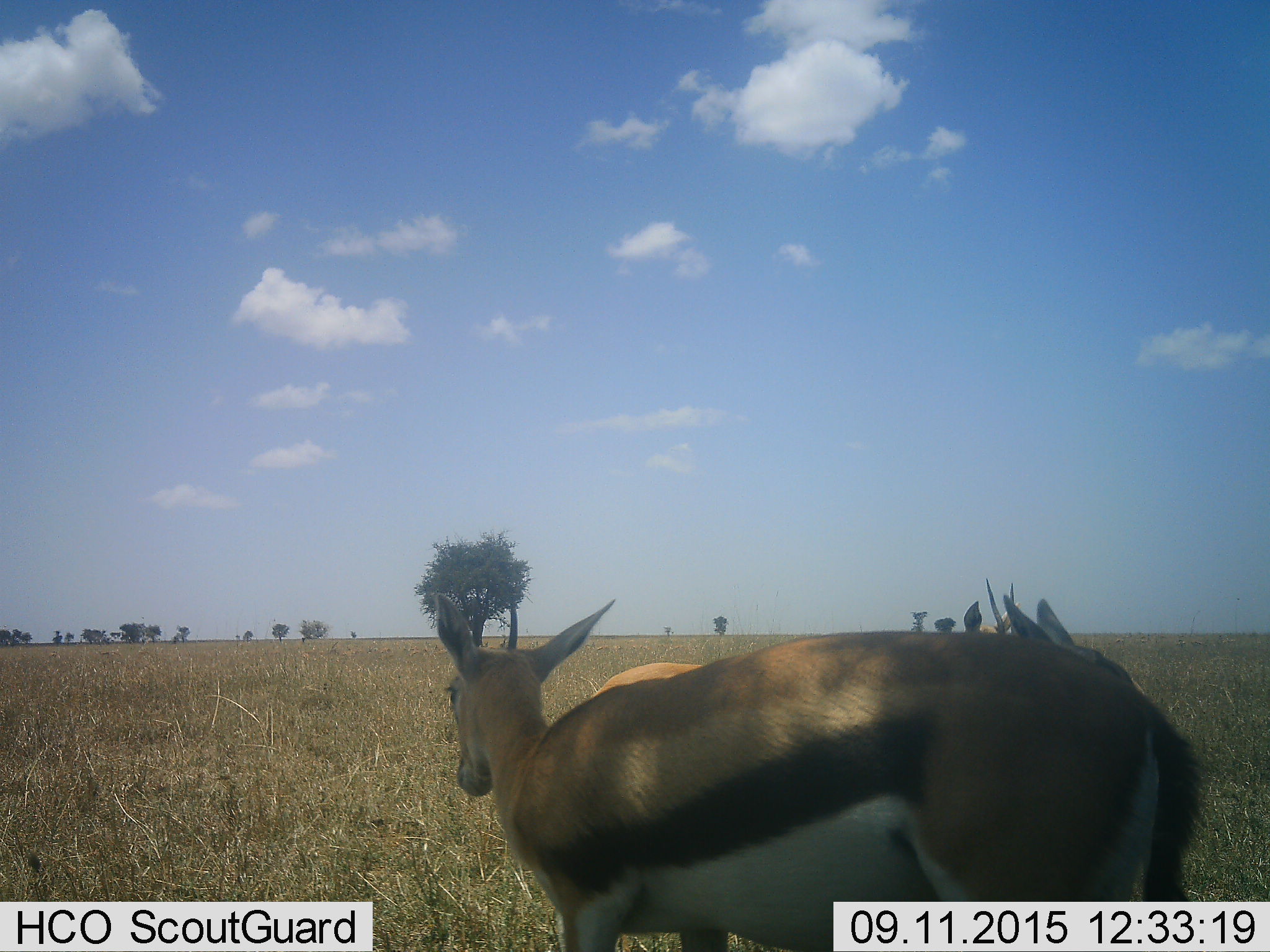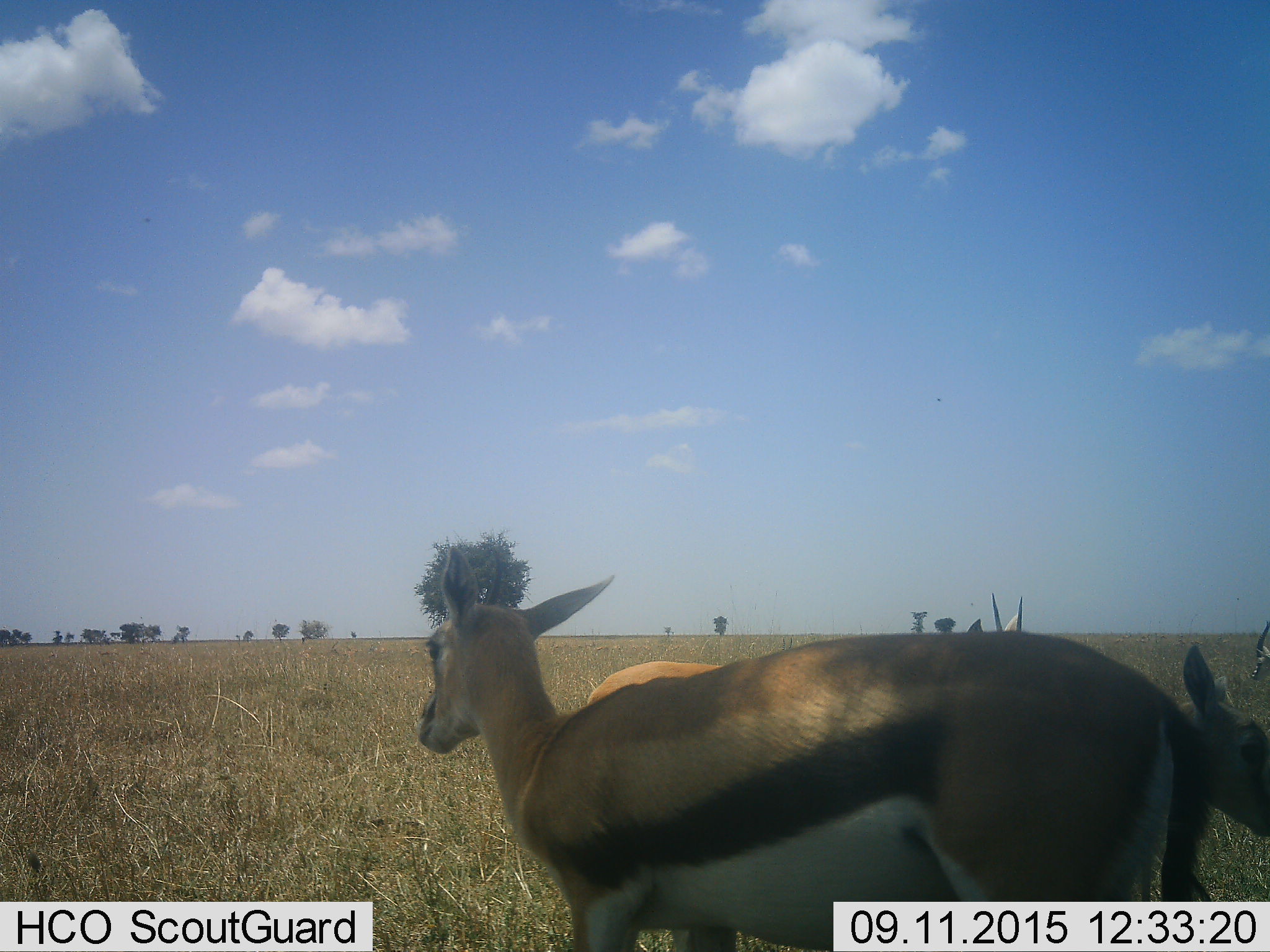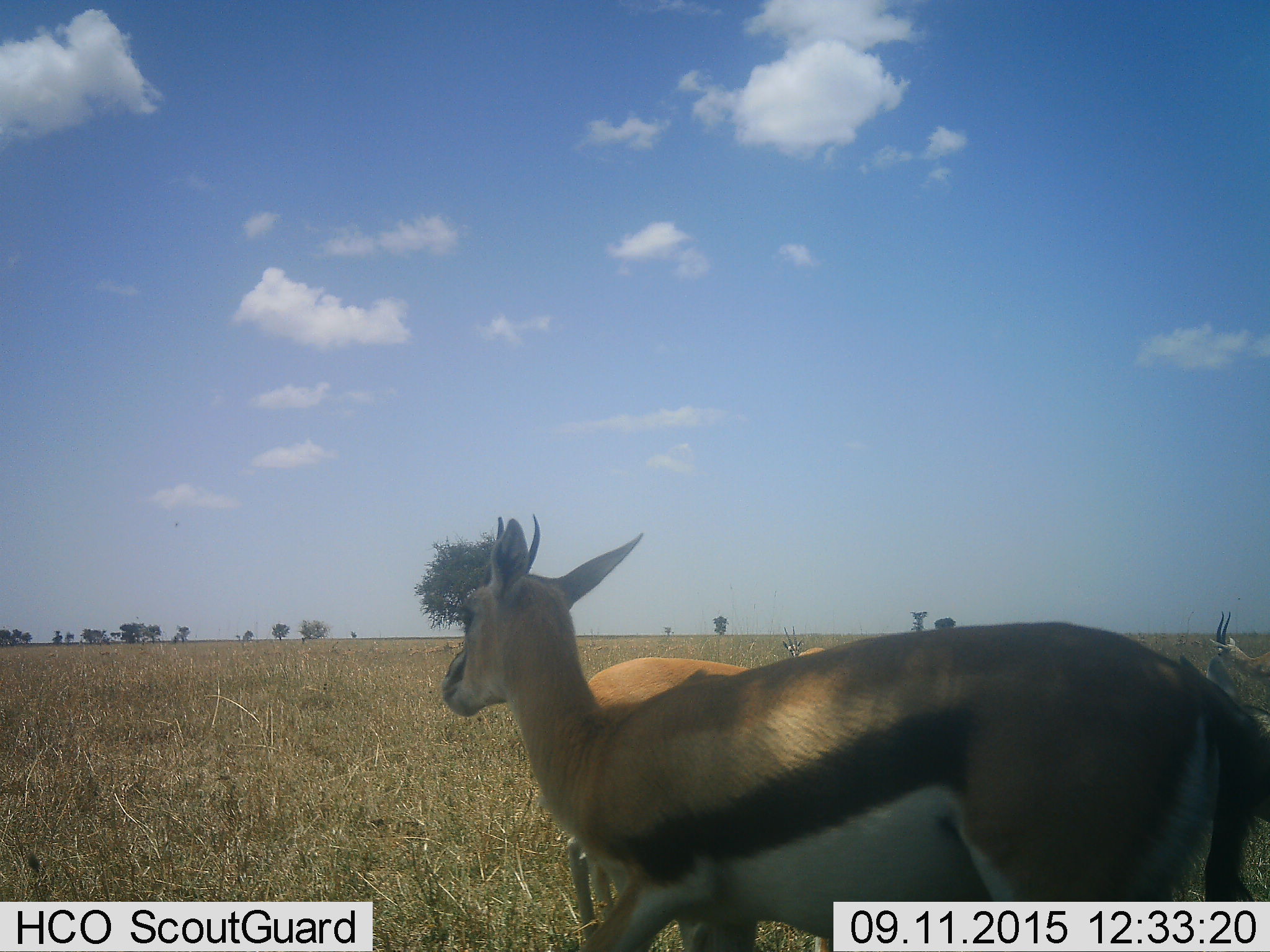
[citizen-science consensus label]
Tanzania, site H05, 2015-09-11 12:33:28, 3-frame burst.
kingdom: Animalia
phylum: Chordata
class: Mammalia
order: Artiodactyla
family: Bovidae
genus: Eudorcas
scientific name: Eudorcas thomsonii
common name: thomson's gazelle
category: gazellethomsons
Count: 5.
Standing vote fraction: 89%.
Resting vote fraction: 0%.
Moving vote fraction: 33%.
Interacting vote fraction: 11%.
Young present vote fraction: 0%.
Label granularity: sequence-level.